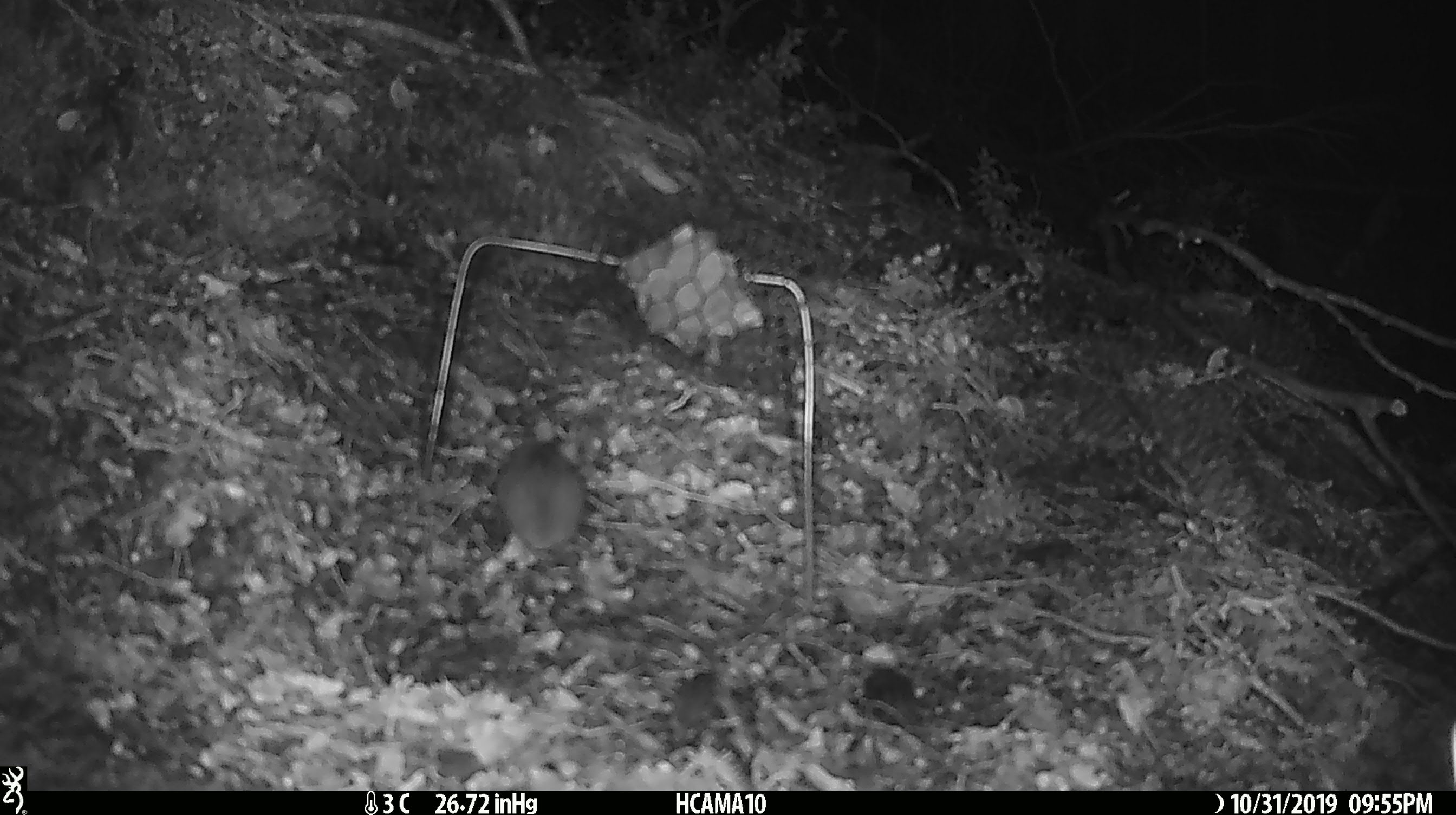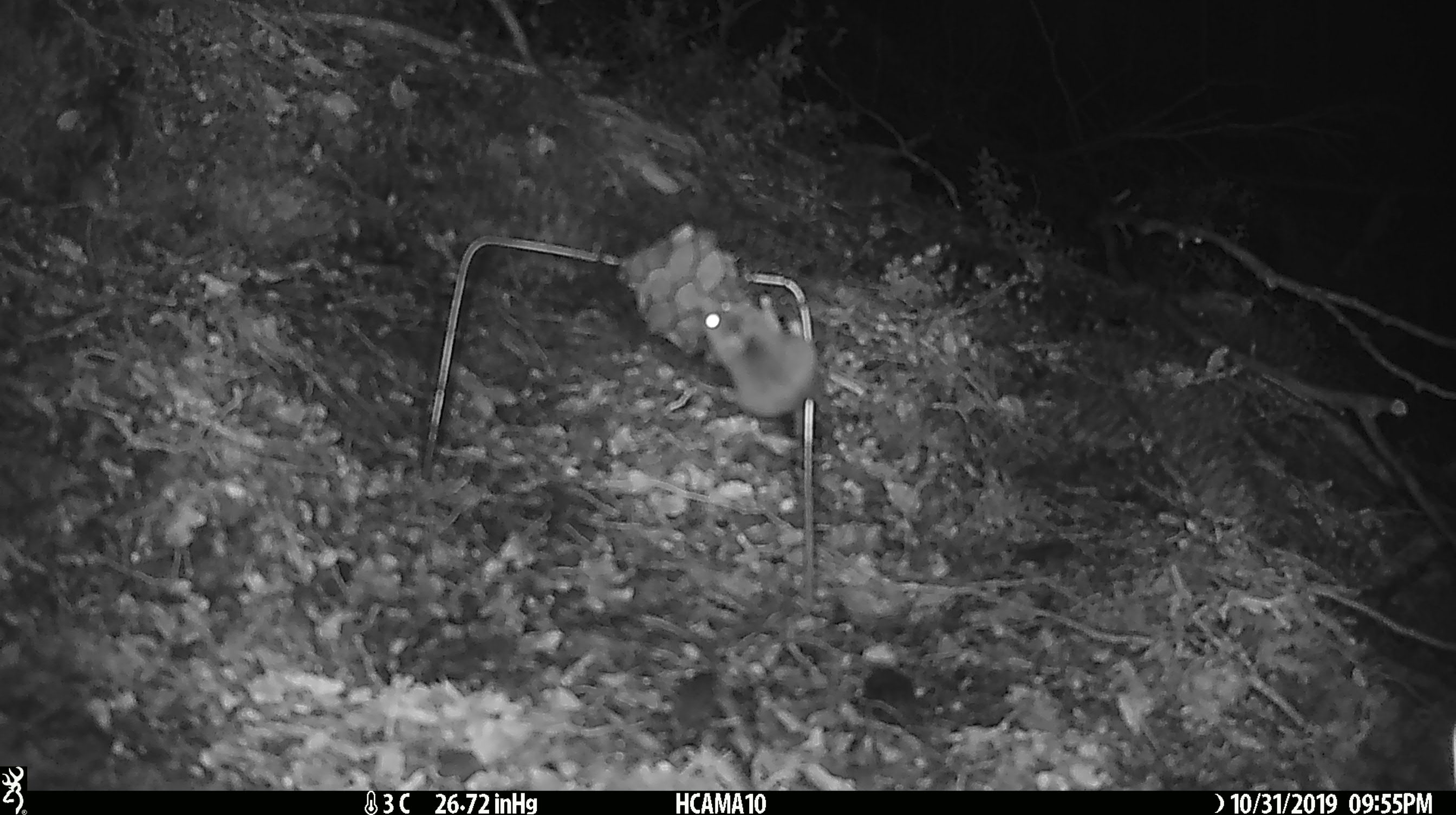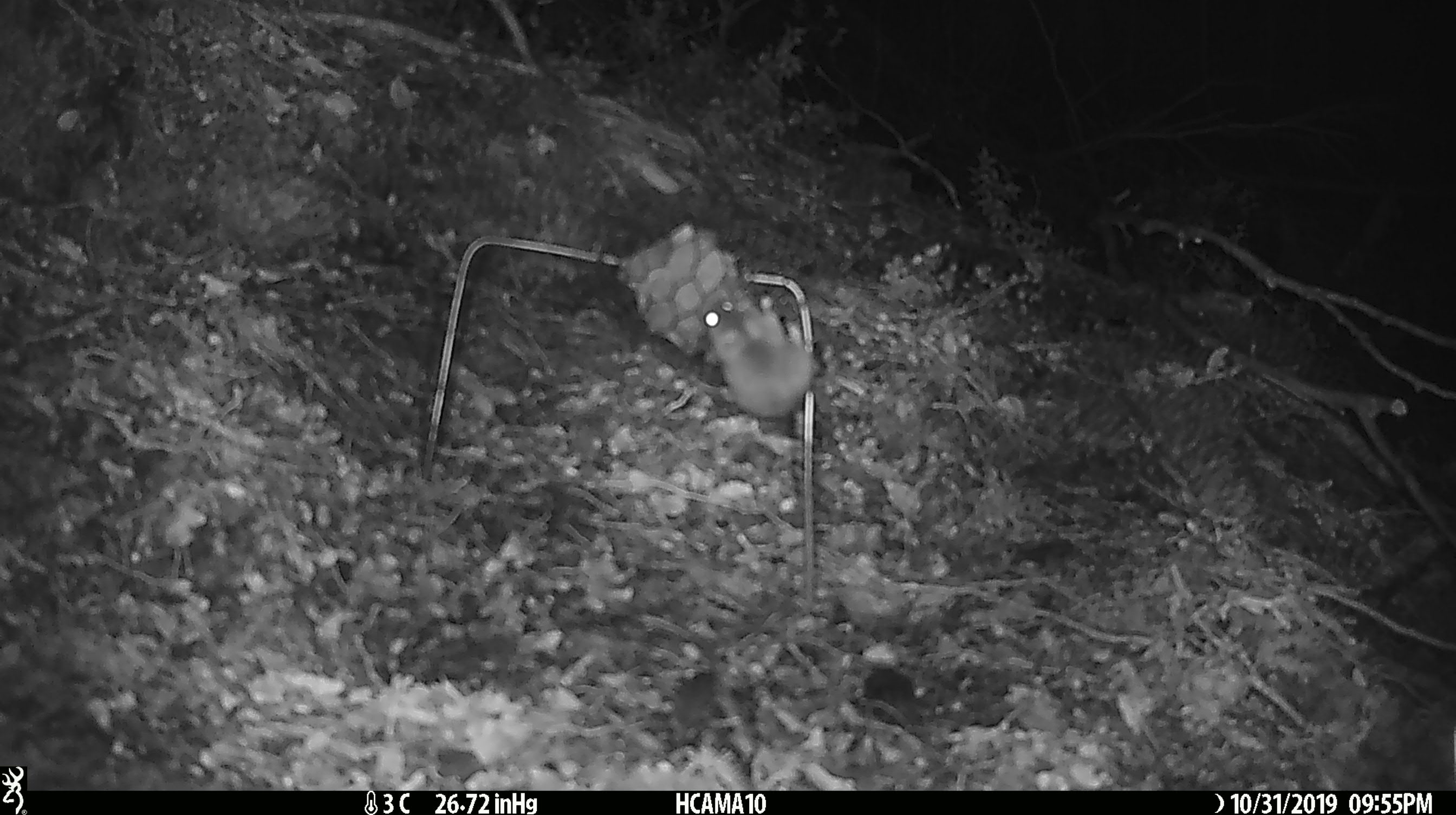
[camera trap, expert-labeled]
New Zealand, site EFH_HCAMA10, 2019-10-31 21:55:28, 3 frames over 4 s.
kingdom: Animalia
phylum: Chordata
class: Mammalia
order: Rodentia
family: Muridae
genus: Mus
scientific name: Mus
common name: mouse